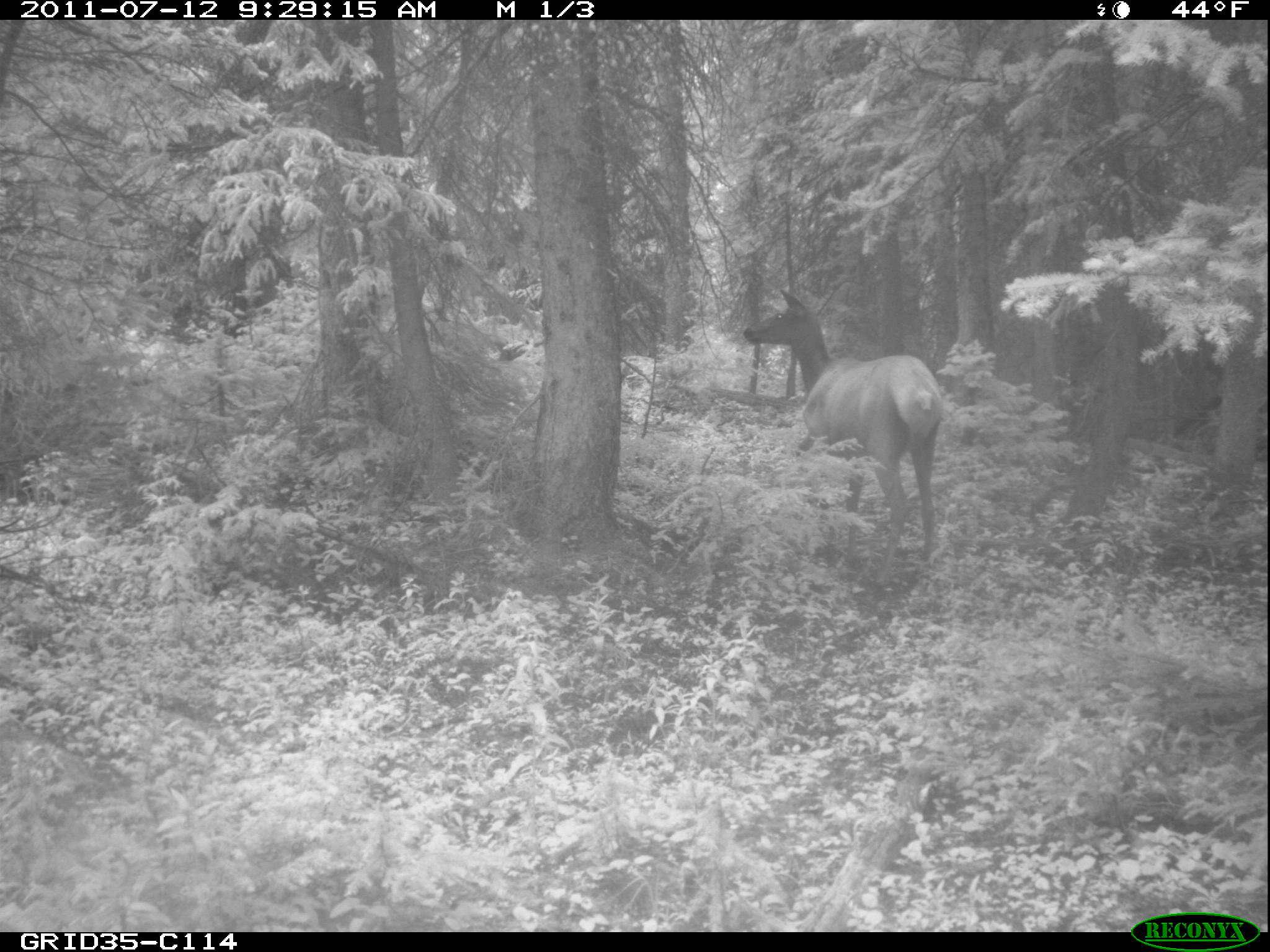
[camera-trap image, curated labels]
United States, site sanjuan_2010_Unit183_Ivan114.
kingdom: Animalia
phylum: Chordata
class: Mammalia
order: Artiodactyla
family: Cervidae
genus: Cervus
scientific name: Cervus elaphus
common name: red deer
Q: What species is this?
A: Cervus elaphus (red deer).